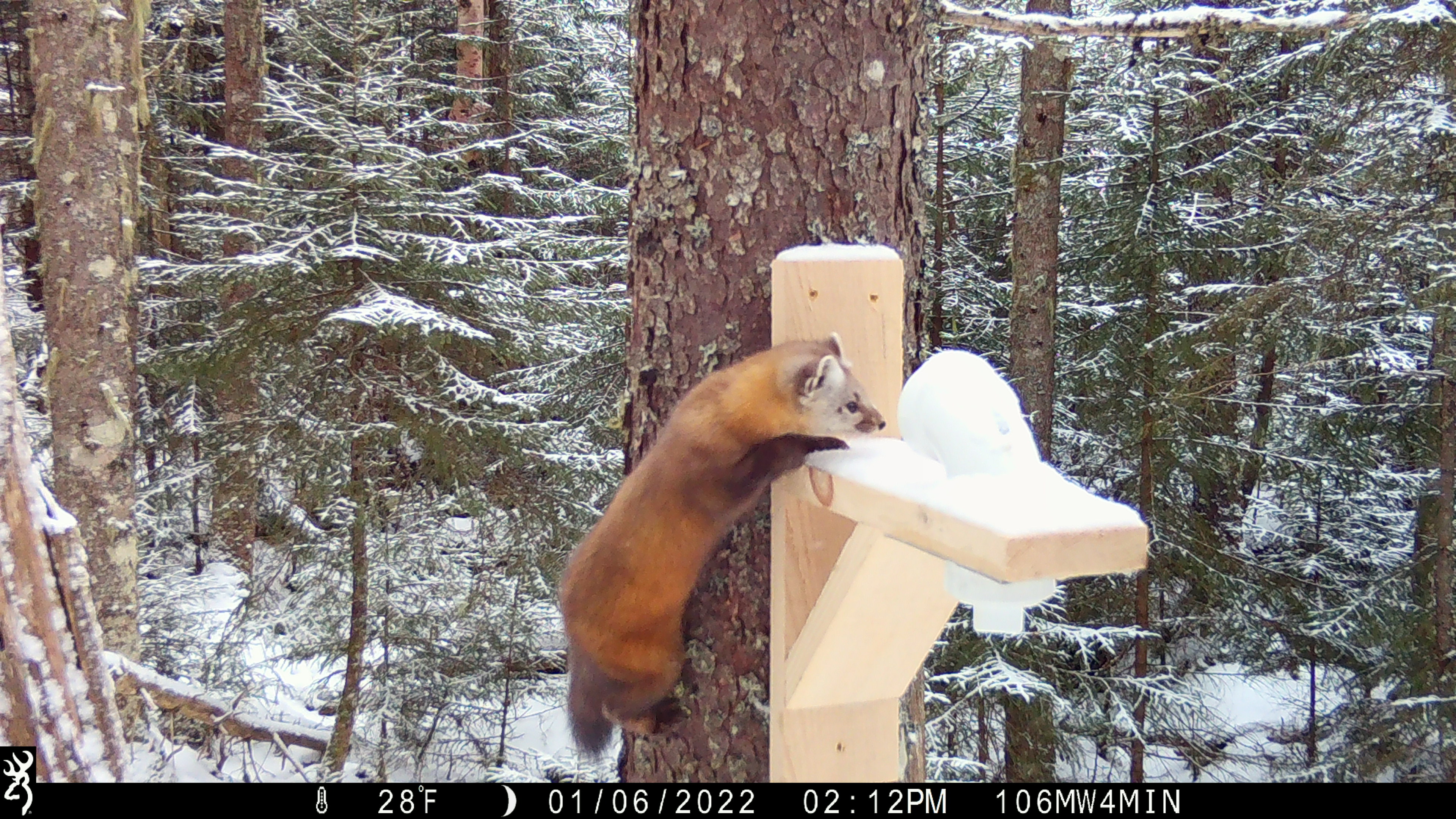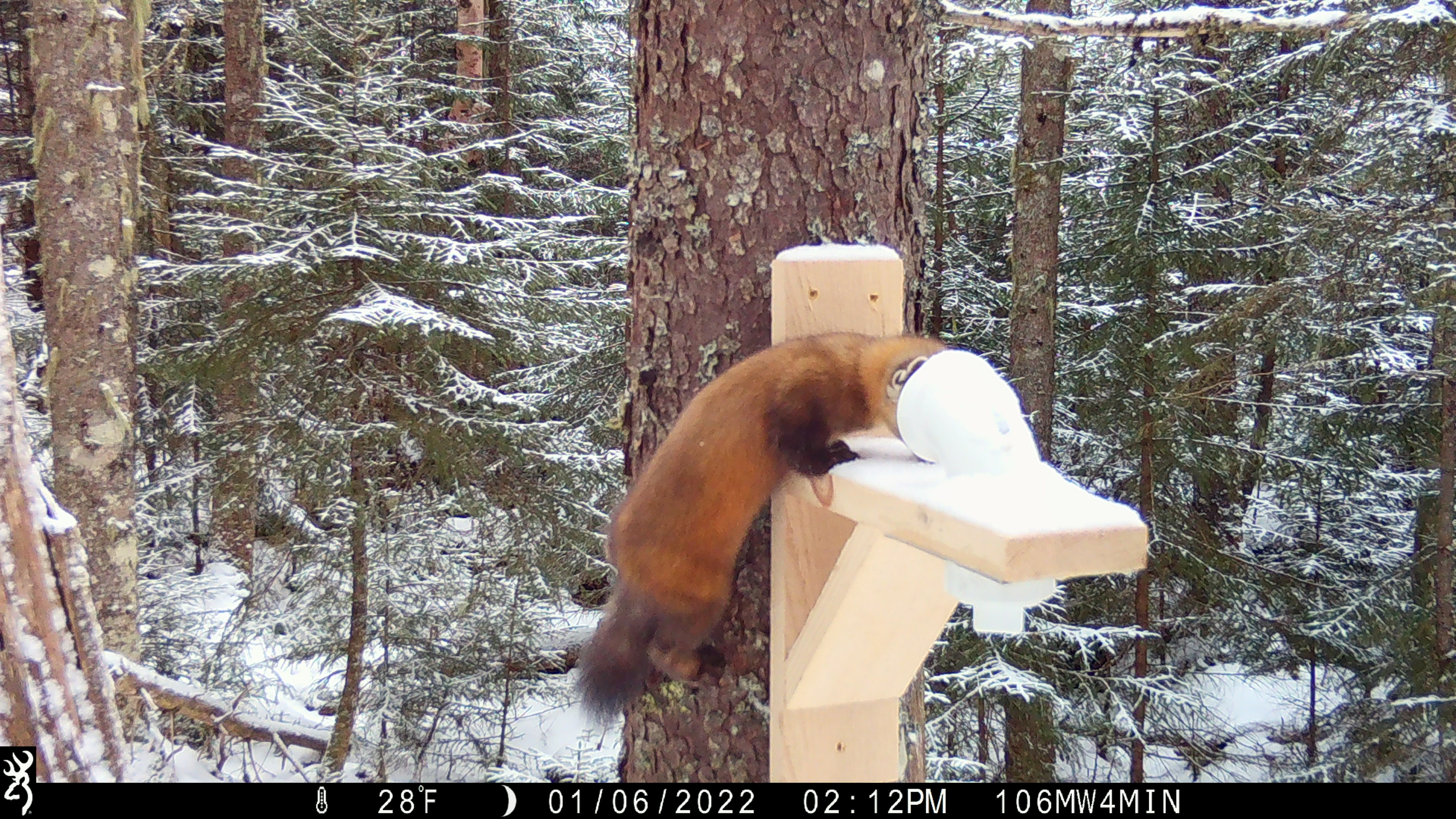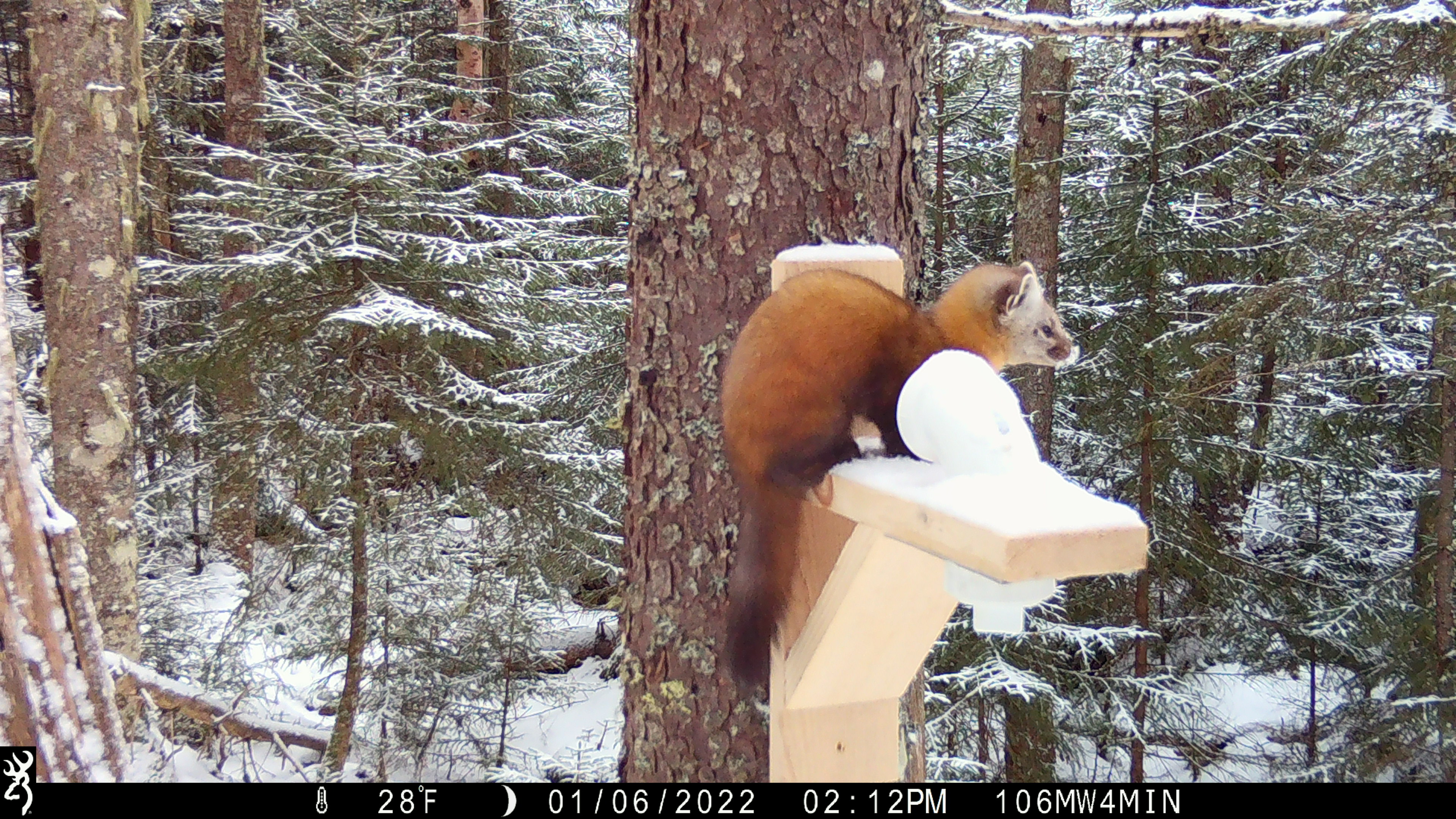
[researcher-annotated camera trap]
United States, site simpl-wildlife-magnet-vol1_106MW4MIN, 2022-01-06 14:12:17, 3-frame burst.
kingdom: Animalia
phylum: Chordata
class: Mammalia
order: Carnivora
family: Mustelidae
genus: Martes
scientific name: Martes americana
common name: american marten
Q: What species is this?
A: American marten (Martes americana).